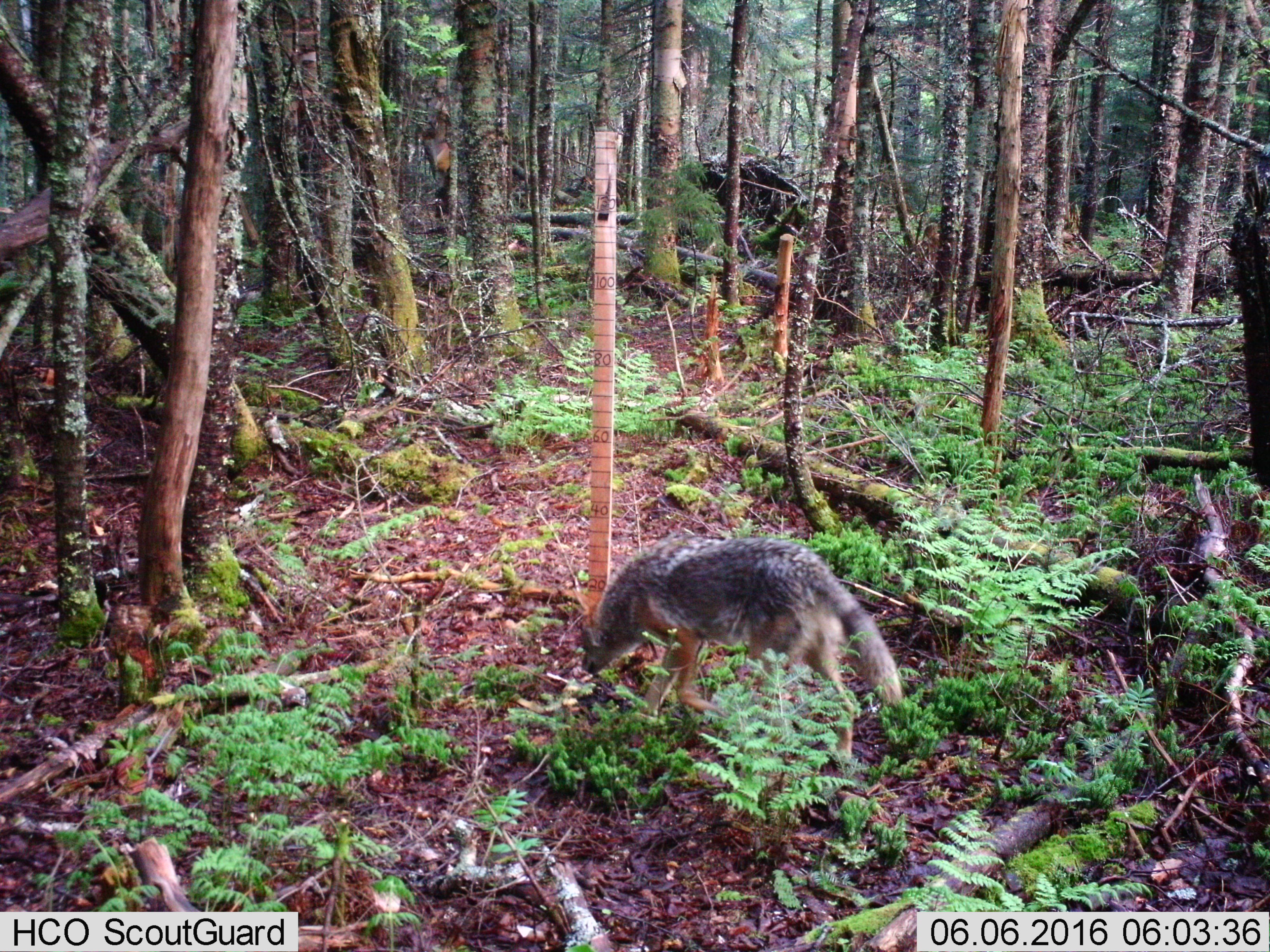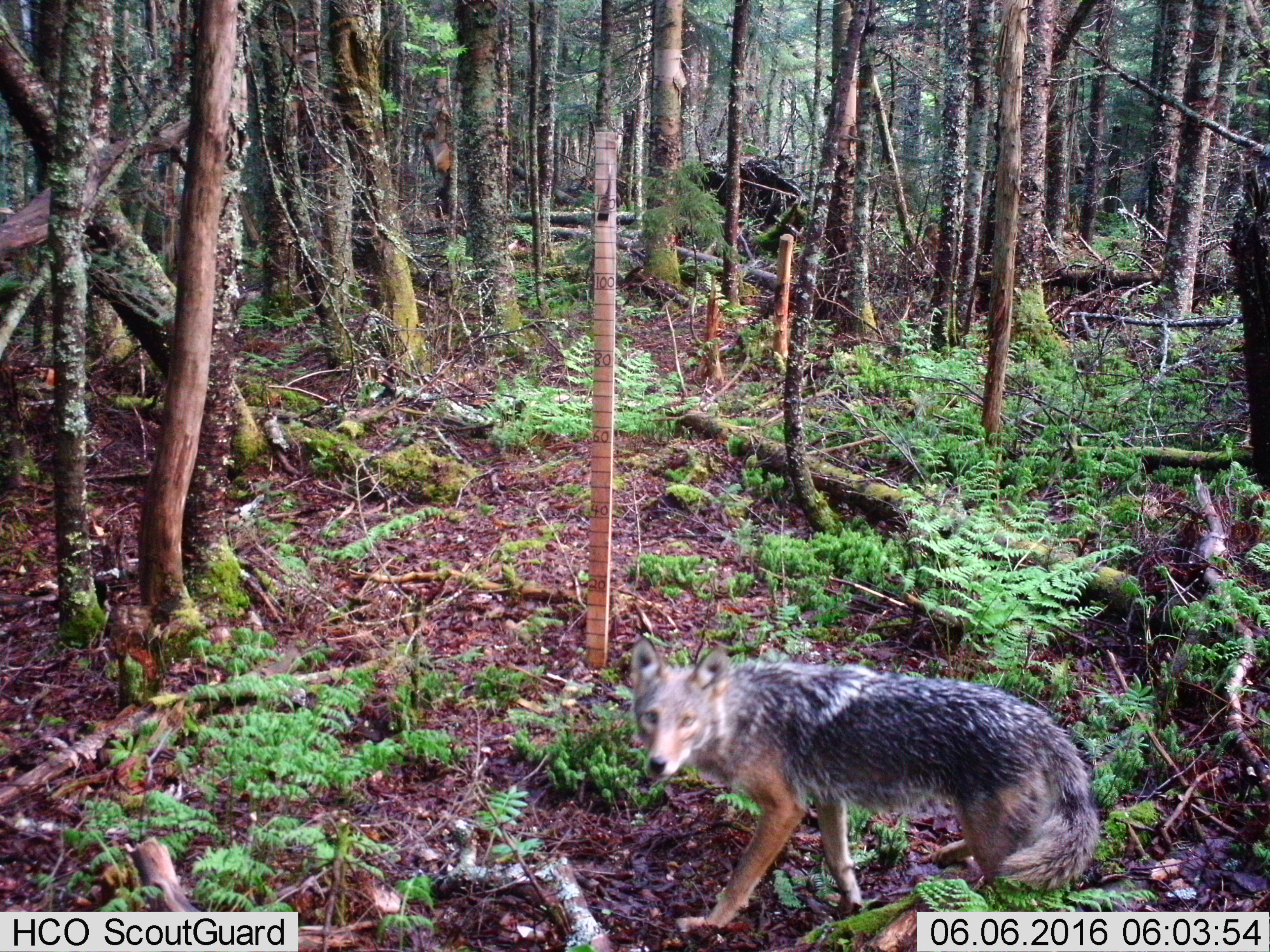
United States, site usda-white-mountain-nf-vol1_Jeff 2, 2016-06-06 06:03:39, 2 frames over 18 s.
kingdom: Animalia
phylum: Chordata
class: Mammalia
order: Carnivora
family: Canidae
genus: Canis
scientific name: Canis latrans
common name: coyote